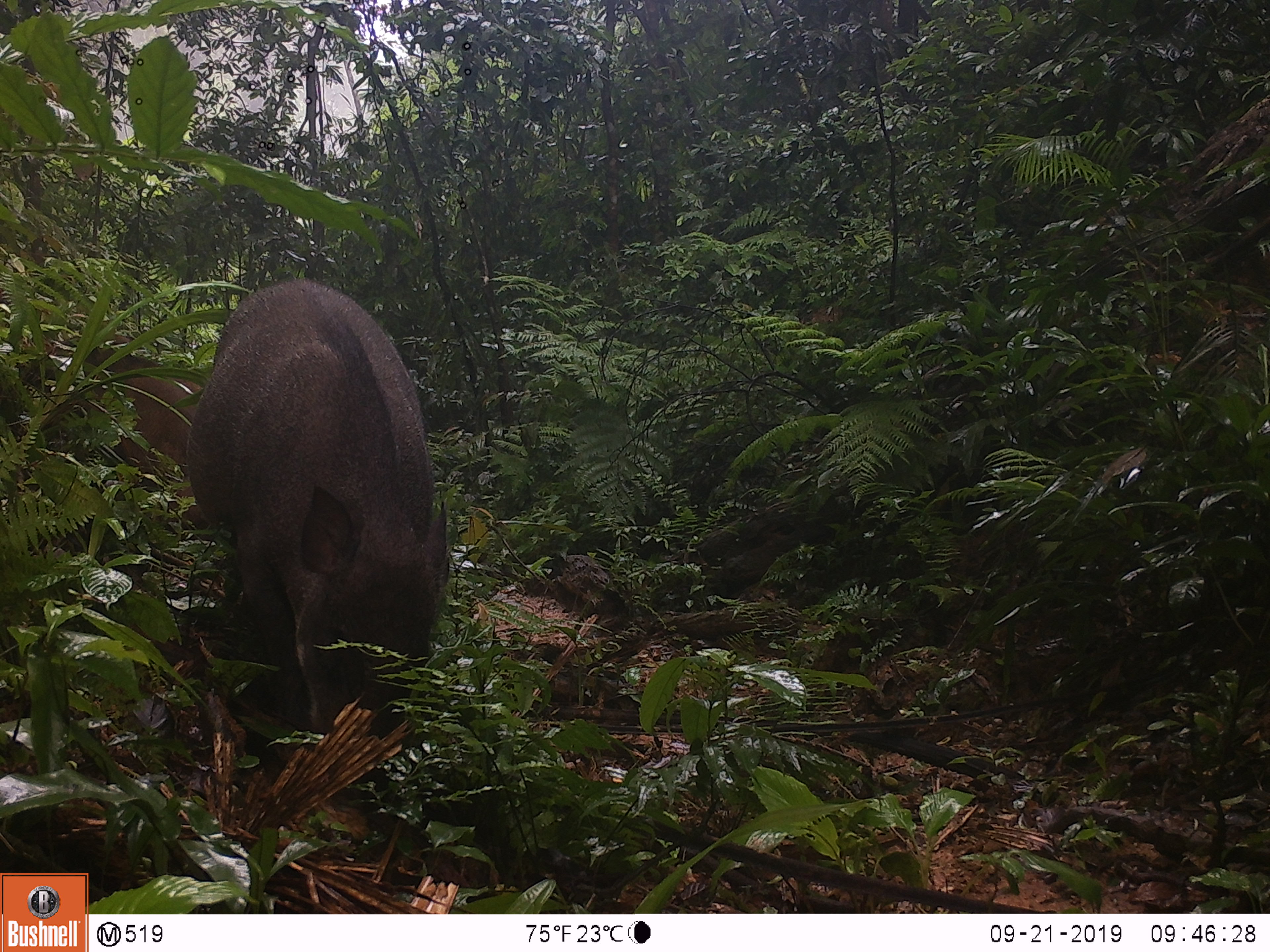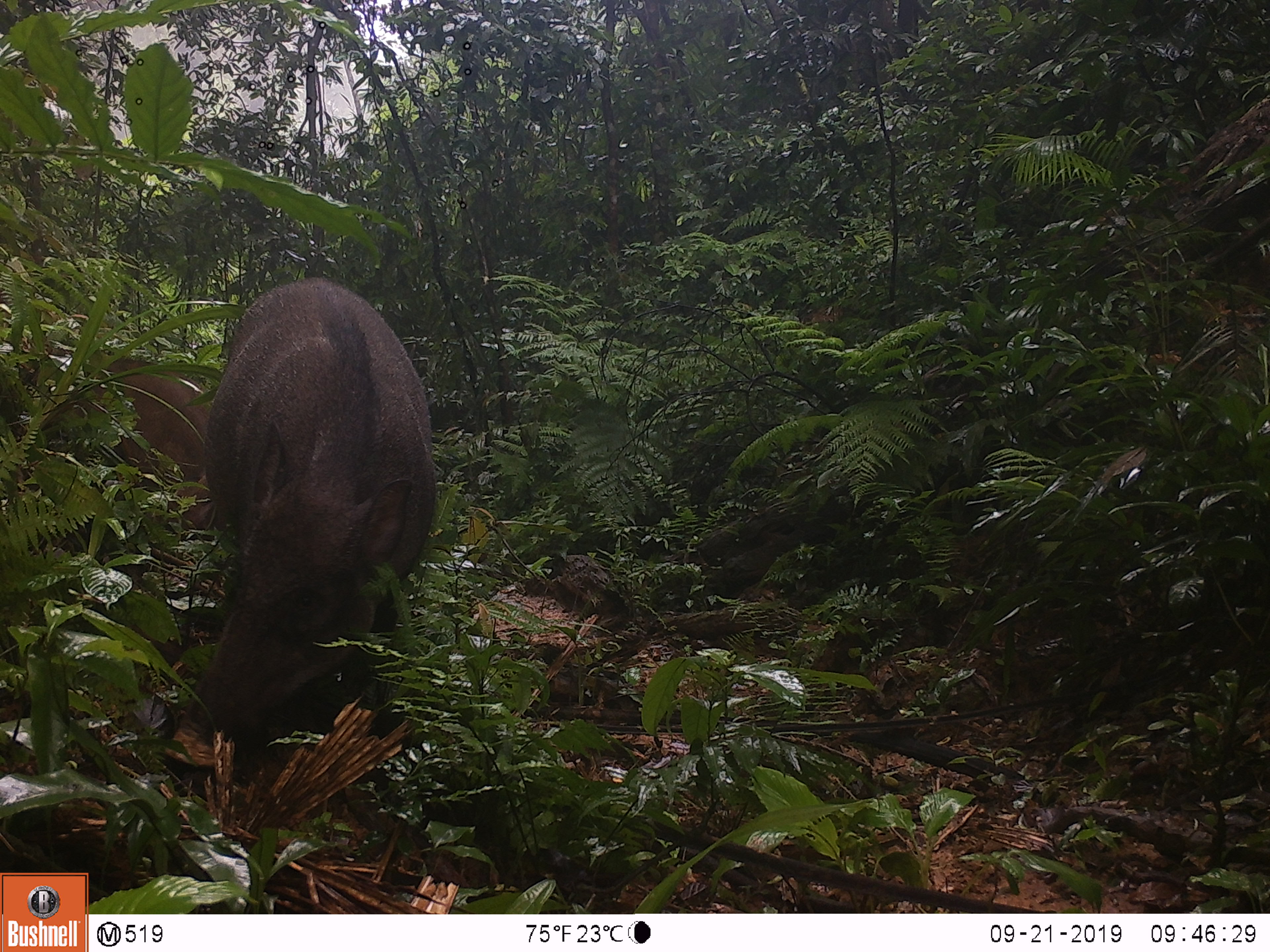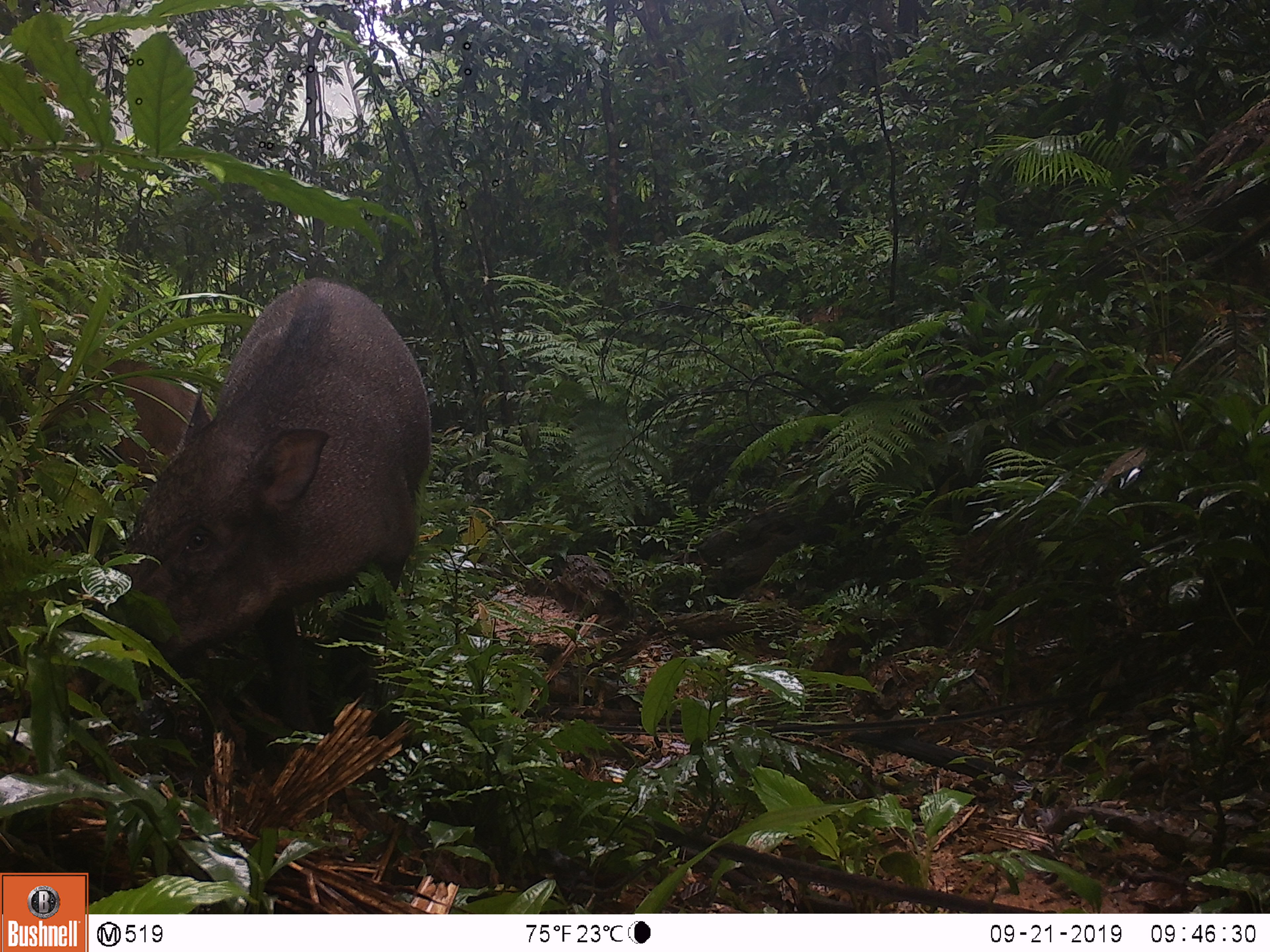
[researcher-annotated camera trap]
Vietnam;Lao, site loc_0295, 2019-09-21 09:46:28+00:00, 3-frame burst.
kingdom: Animalia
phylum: Chordata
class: Mammalia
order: Artiodactyla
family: Suidae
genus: Sus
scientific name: Sus scrofa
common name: eurasian wild pig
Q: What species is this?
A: Eurasian wild pig (Sus scrofa).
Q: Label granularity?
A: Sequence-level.